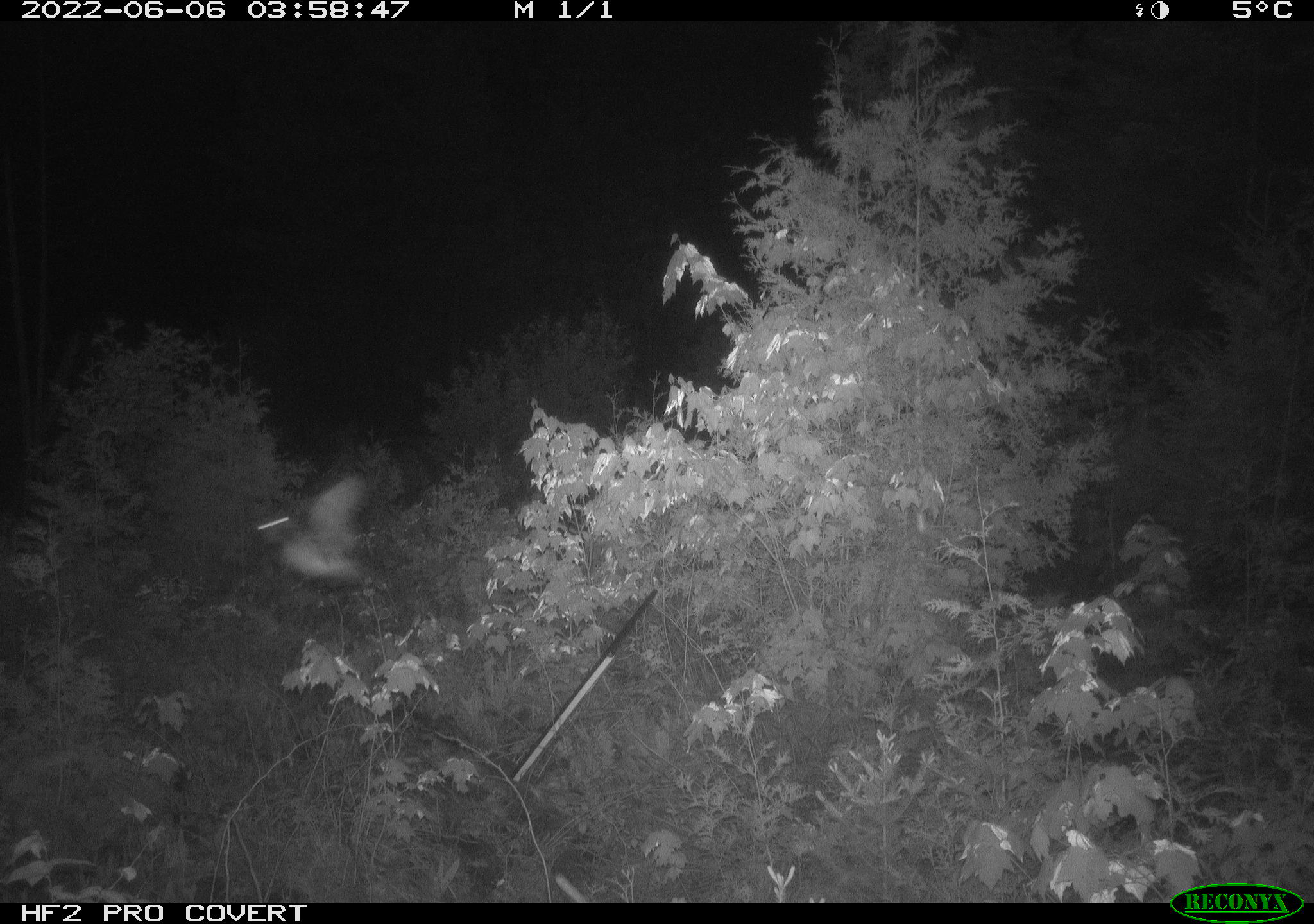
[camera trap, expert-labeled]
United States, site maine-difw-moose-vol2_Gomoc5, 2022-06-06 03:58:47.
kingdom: Animalia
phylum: Chordata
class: Aves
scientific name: Aves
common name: bird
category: bird sp.